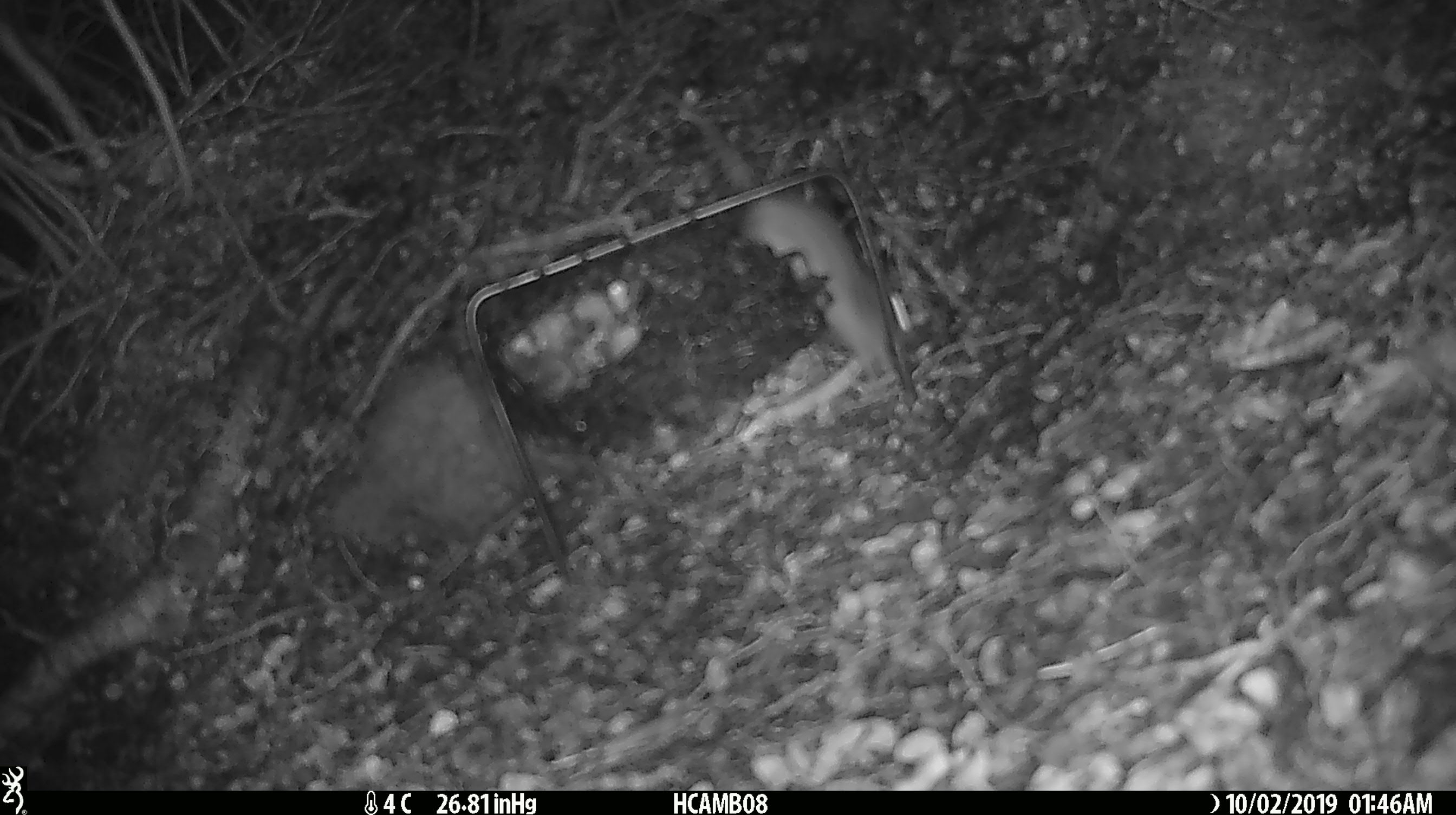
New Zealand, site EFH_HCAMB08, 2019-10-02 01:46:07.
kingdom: Animalia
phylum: Chordata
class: Mammalia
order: Rodentia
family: Muridae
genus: Mus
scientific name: Mus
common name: mouse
Mouse (Mus).